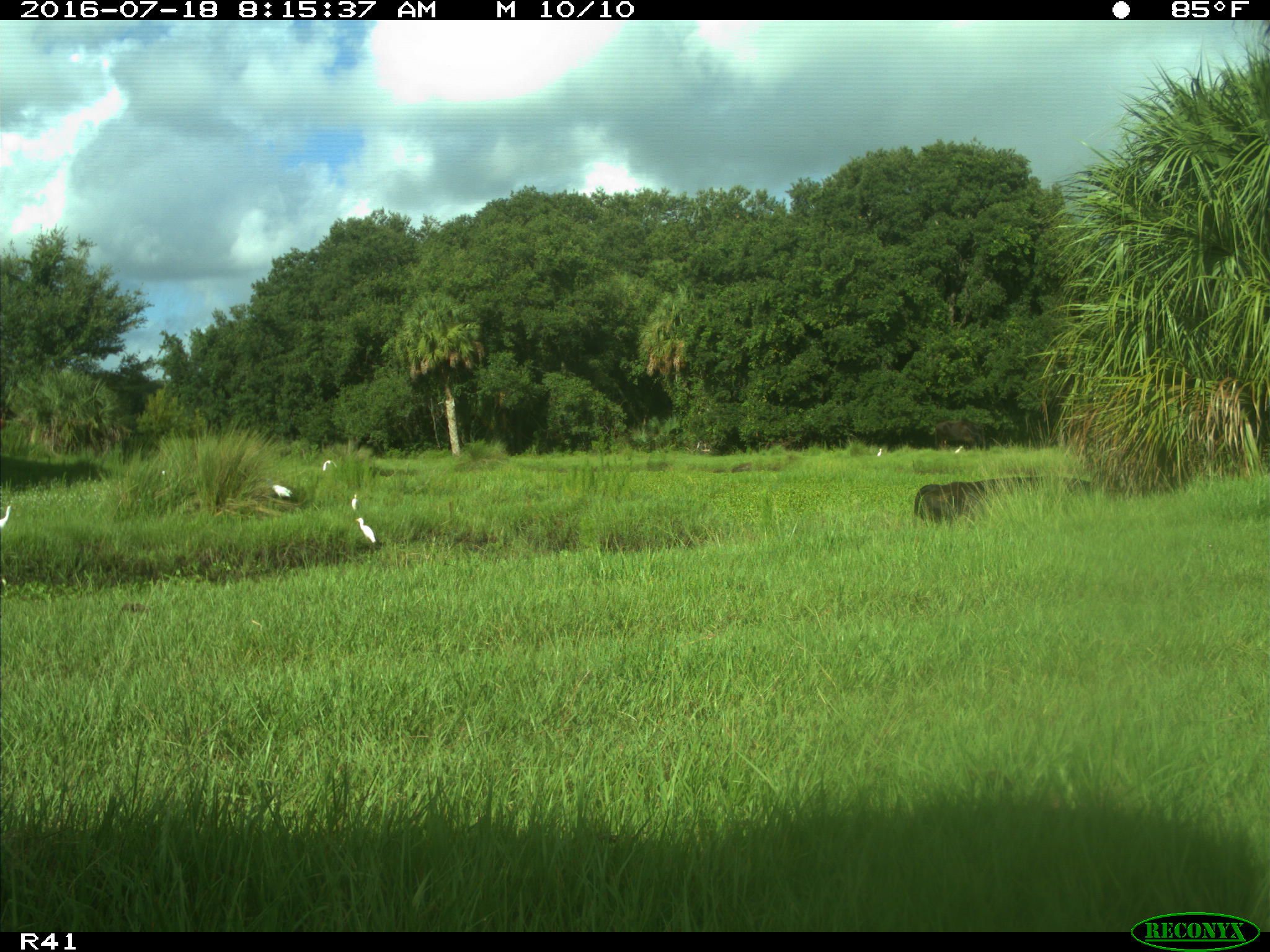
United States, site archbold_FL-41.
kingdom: Animalia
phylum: Chordata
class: Mammalia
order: Artiodactyla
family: Bovidae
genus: Bos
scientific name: Bos taurus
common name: domestic cow